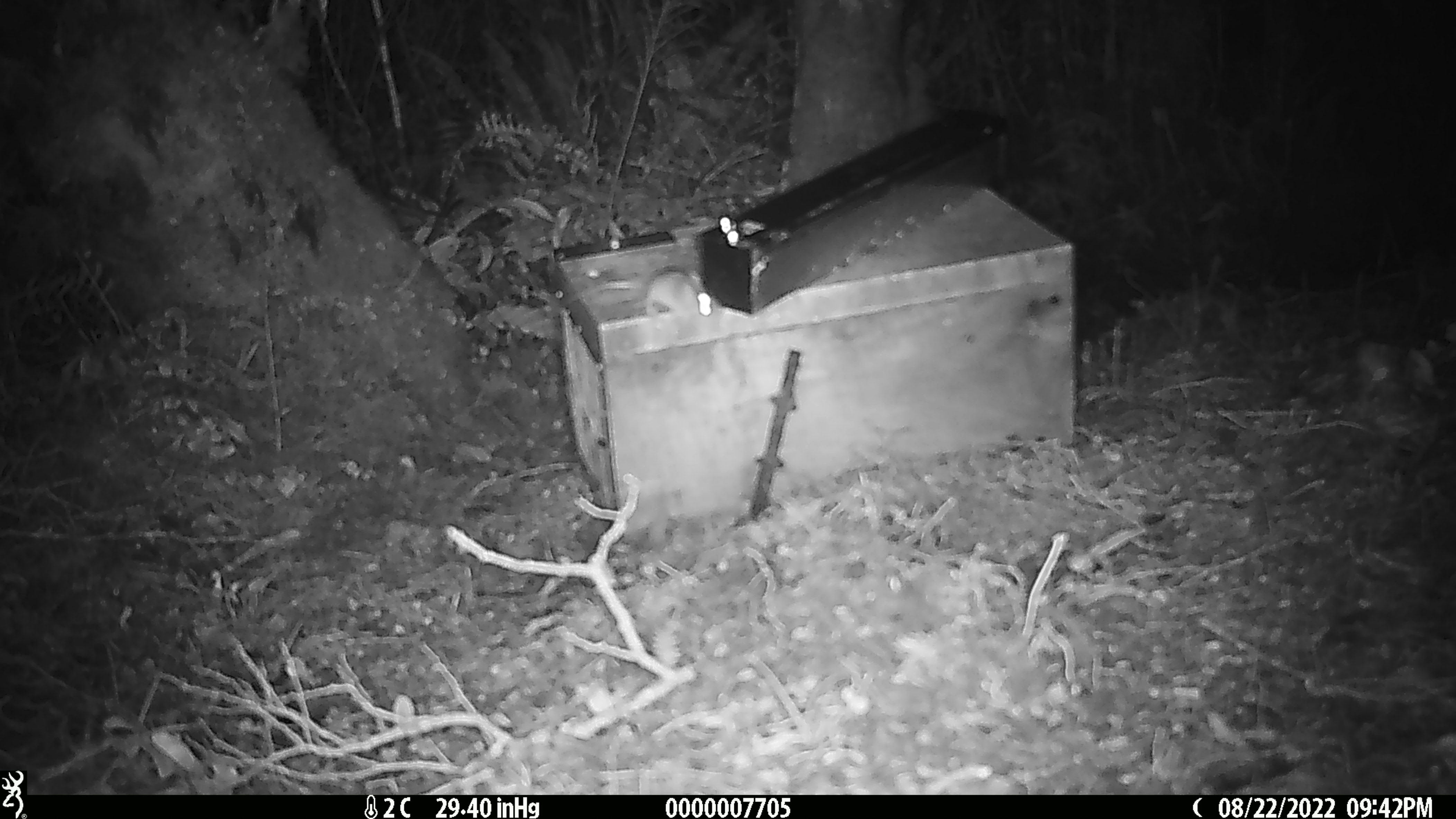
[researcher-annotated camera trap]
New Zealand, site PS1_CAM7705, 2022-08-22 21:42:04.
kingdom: Animalia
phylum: Chordata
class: Mammalia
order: Rodentia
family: Muridae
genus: Mus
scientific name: Mus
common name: mouse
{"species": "mouse (Mus)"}